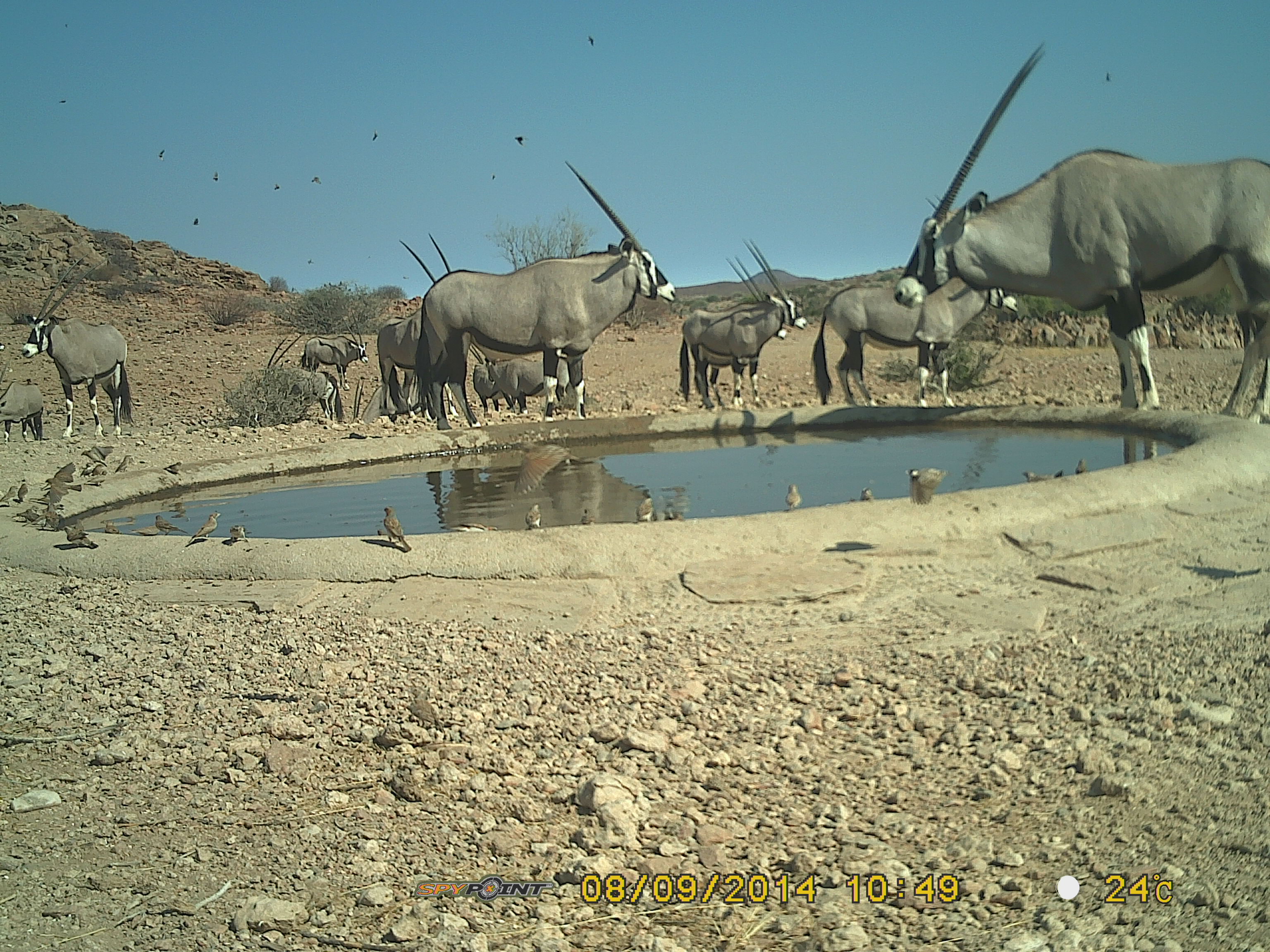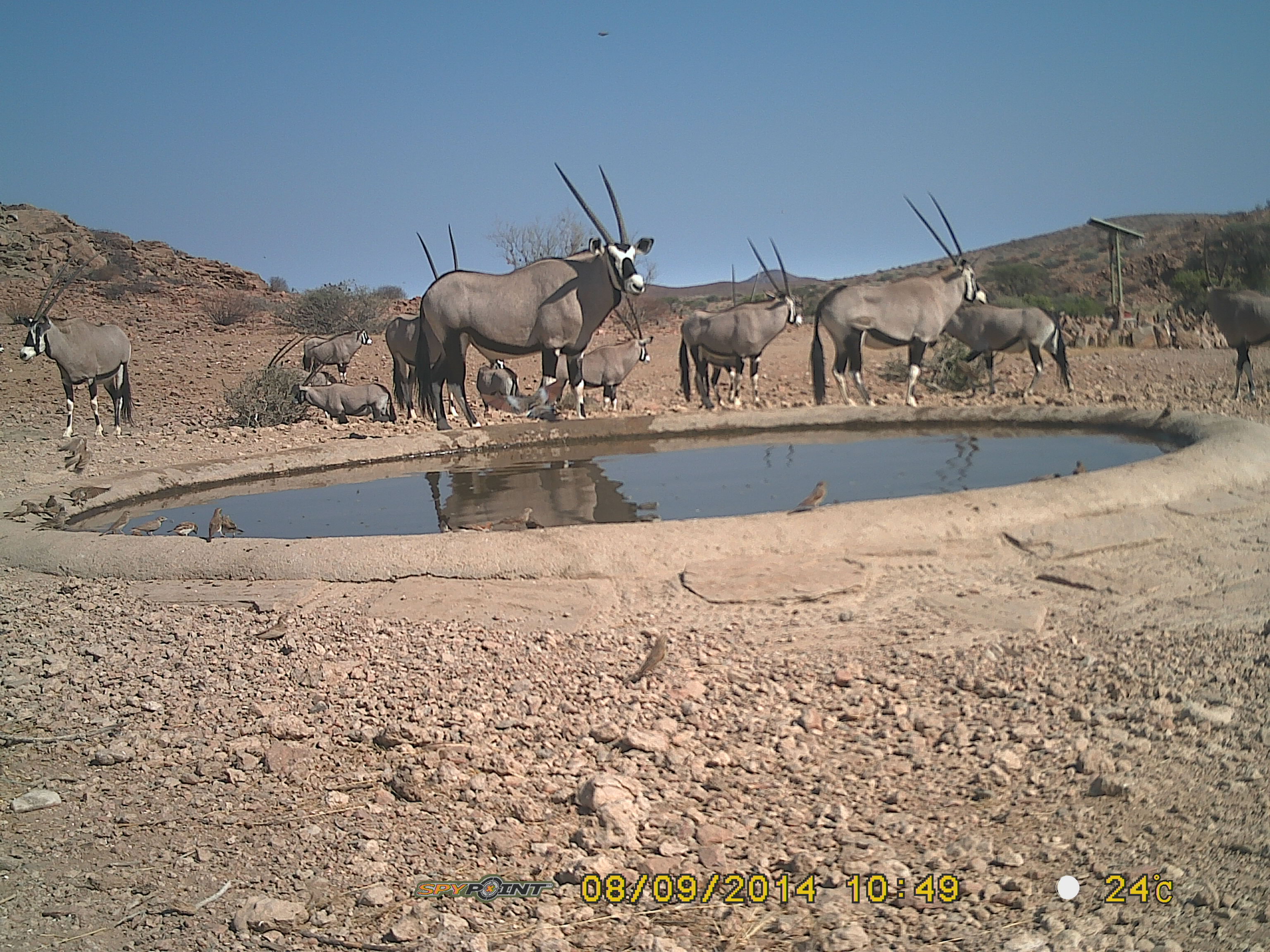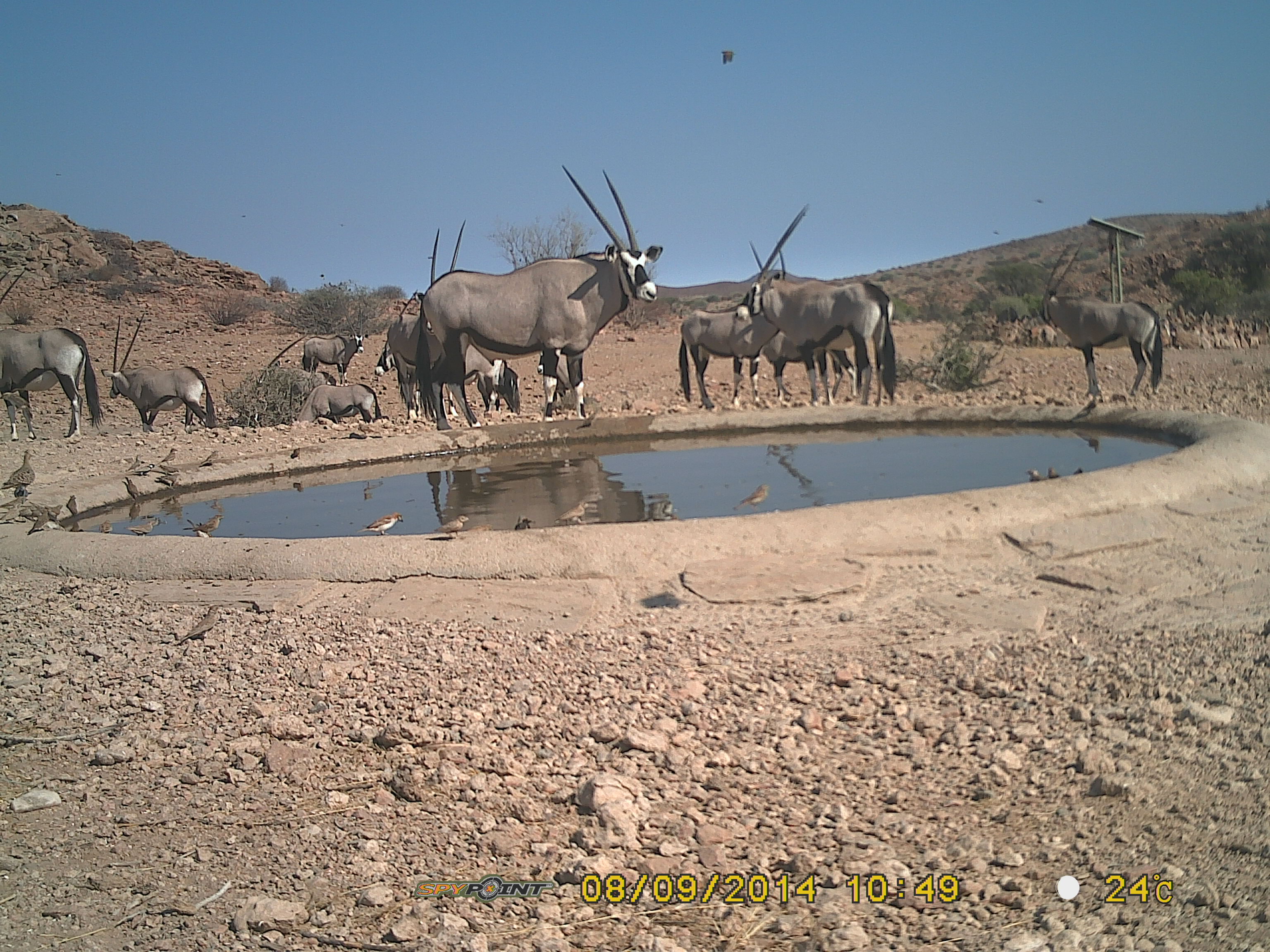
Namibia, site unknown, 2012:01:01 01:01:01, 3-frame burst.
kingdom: Animalia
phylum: Chordata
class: Mammalia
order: Artiodactyla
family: Bovidae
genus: Oryx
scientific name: Oryx gazella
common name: gemsbok